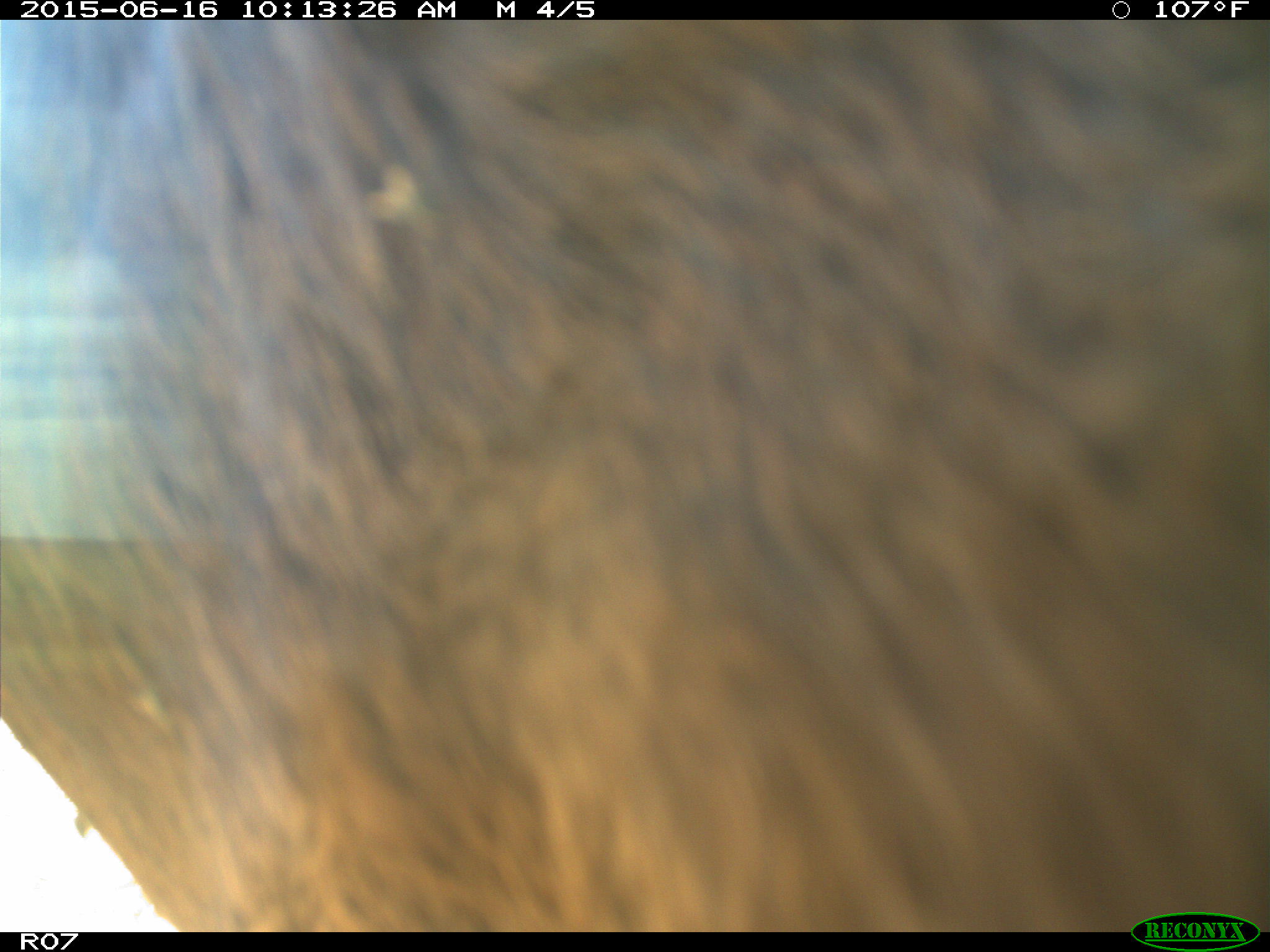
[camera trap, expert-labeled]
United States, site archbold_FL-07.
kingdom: Animalia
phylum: Chordata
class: Mammalia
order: Artiodactyla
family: Bovidae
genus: Bos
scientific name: Bos taurus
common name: domestic cow